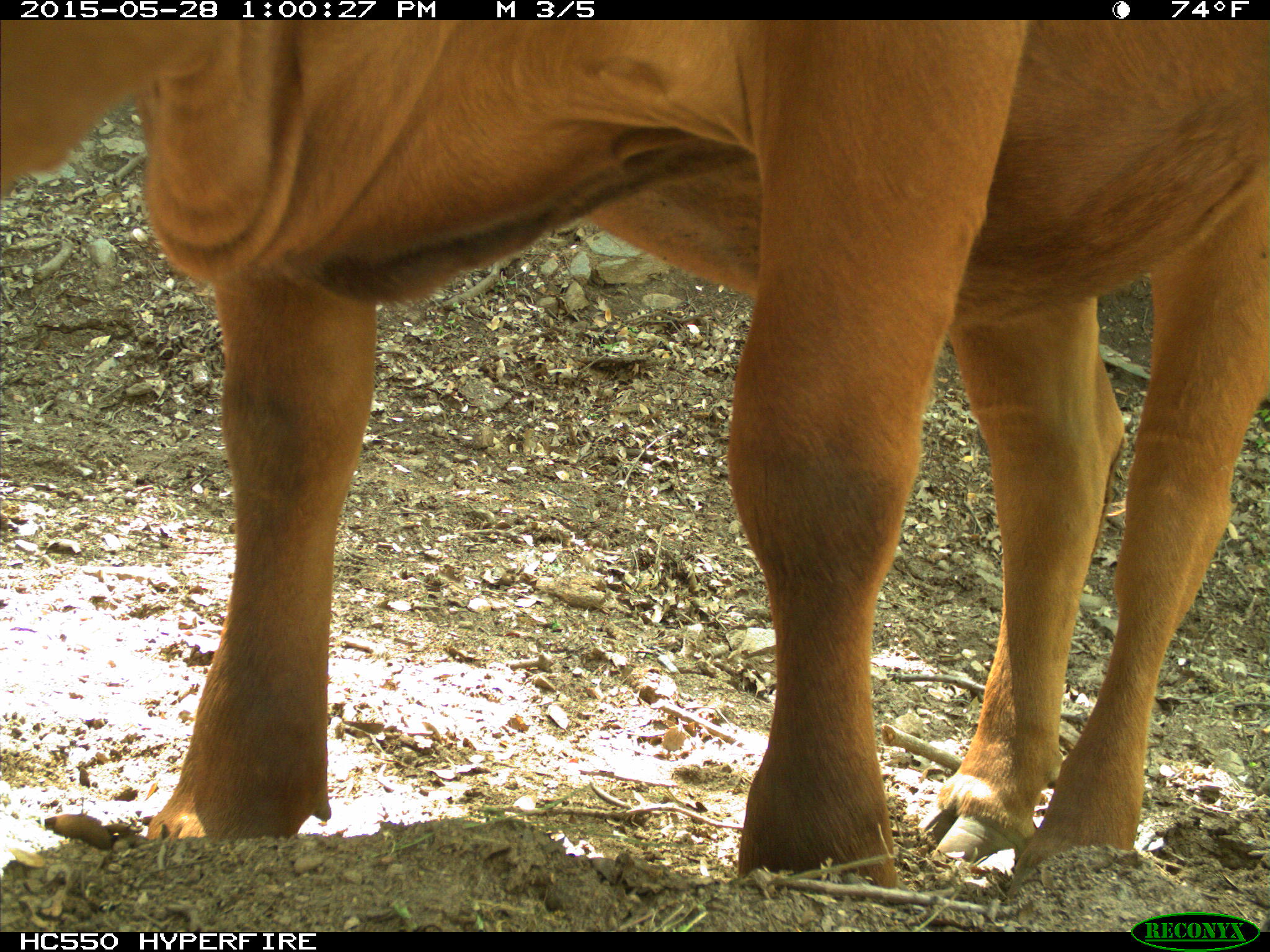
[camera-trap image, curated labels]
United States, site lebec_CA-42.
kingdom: Animalia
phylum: Chordata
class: Mammalia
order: Artiodactyla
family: Bovidae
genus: Bos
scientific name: Bos taurus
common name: domestic cow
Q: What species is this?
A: Bos taurus (domestic cow).